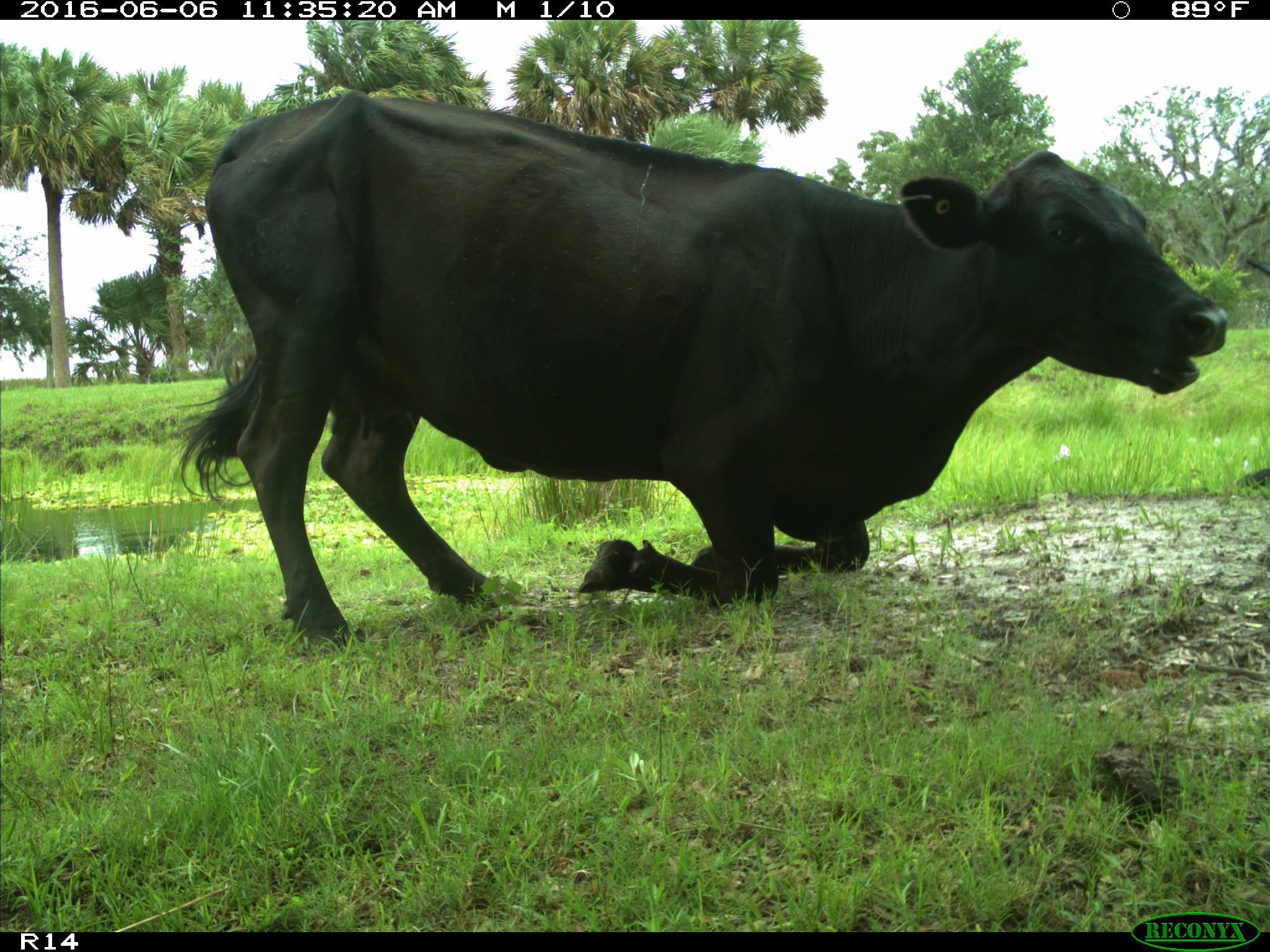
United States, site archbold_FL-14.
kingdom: Animalia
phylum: Chordata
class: Mammalia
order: Artiodactyla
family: Bovidae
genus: Bos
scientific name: Bos taurus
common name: domestic cow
Bos taurus (domestic cow).